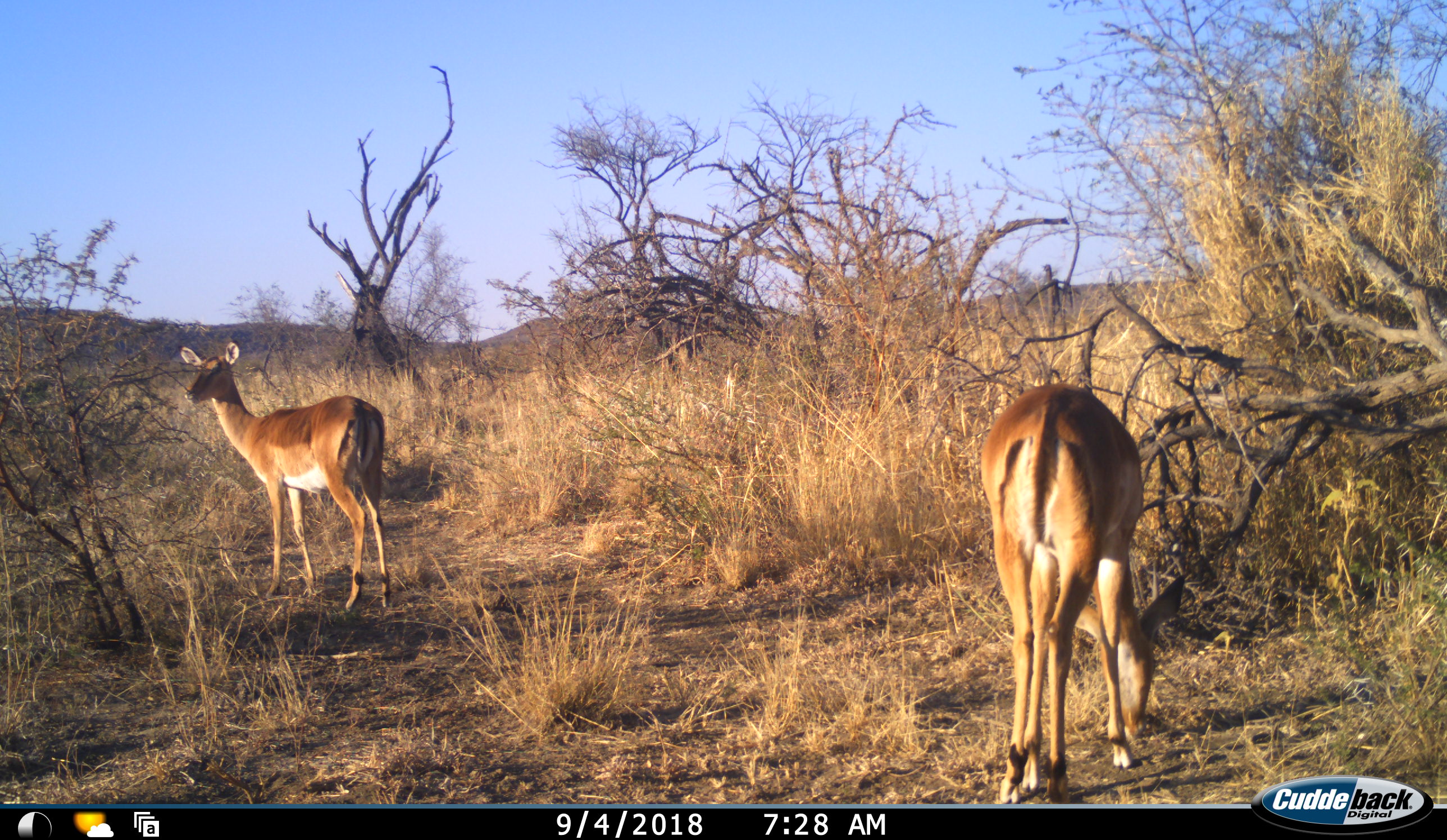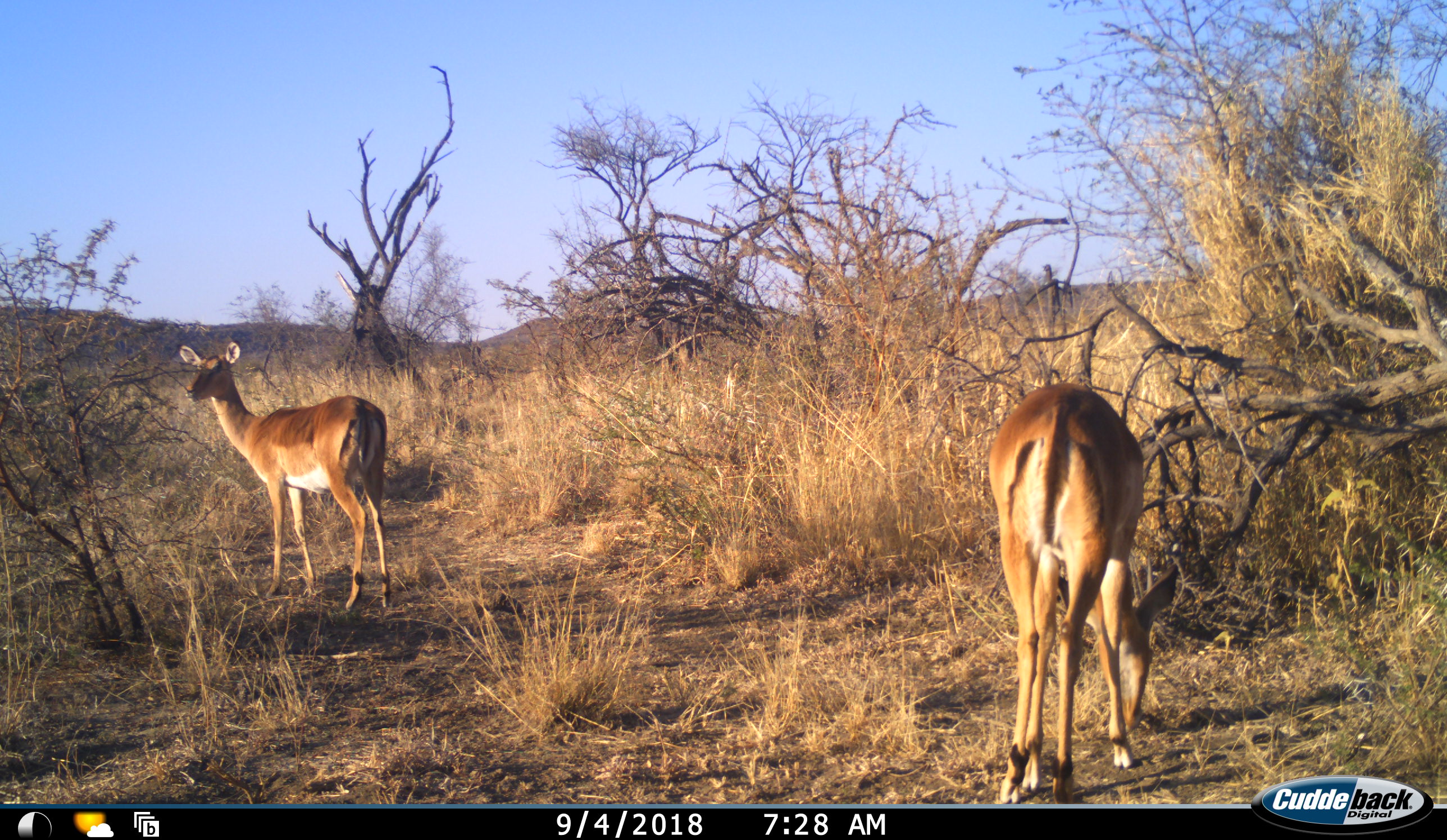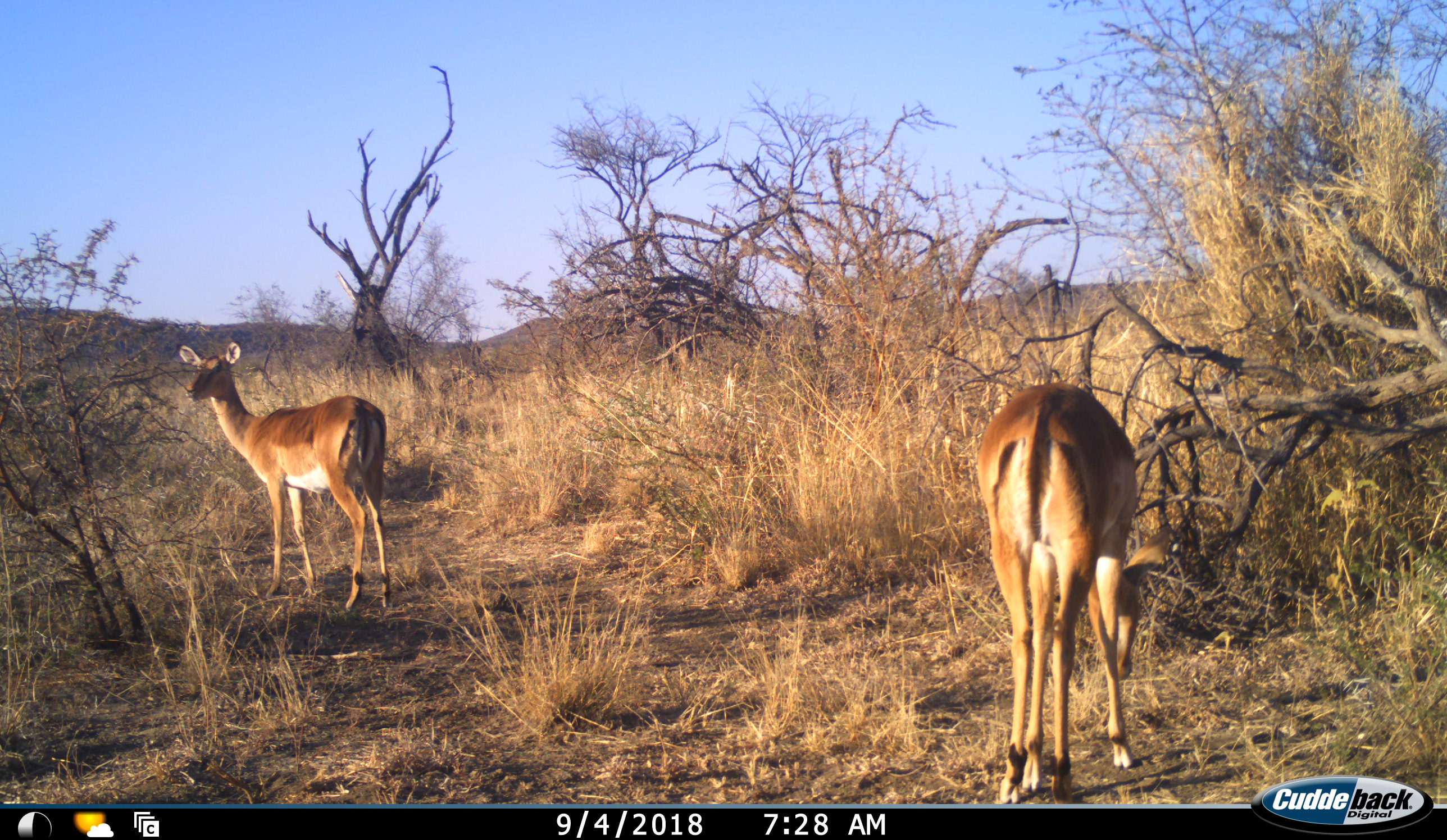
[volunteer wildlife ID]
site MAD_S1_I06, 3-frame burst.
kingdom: Animalia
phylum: Chordata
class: Mammalia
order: Artiodactyla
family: Bovidae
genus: Aepyceros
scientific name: Aepyceros melampus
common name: impala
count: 2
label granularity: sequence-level